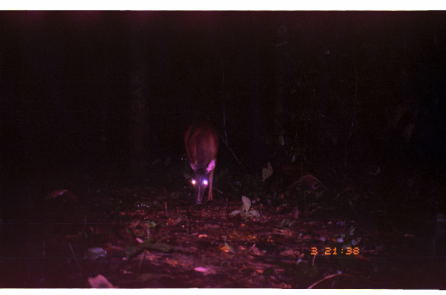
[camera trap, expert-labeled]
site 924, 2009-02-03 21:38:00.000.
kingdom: Animalia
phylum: Chordata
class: Mammalia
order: Artiodactyla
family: Cervidae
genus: Mazama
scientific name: Mazama americana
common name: red brocket